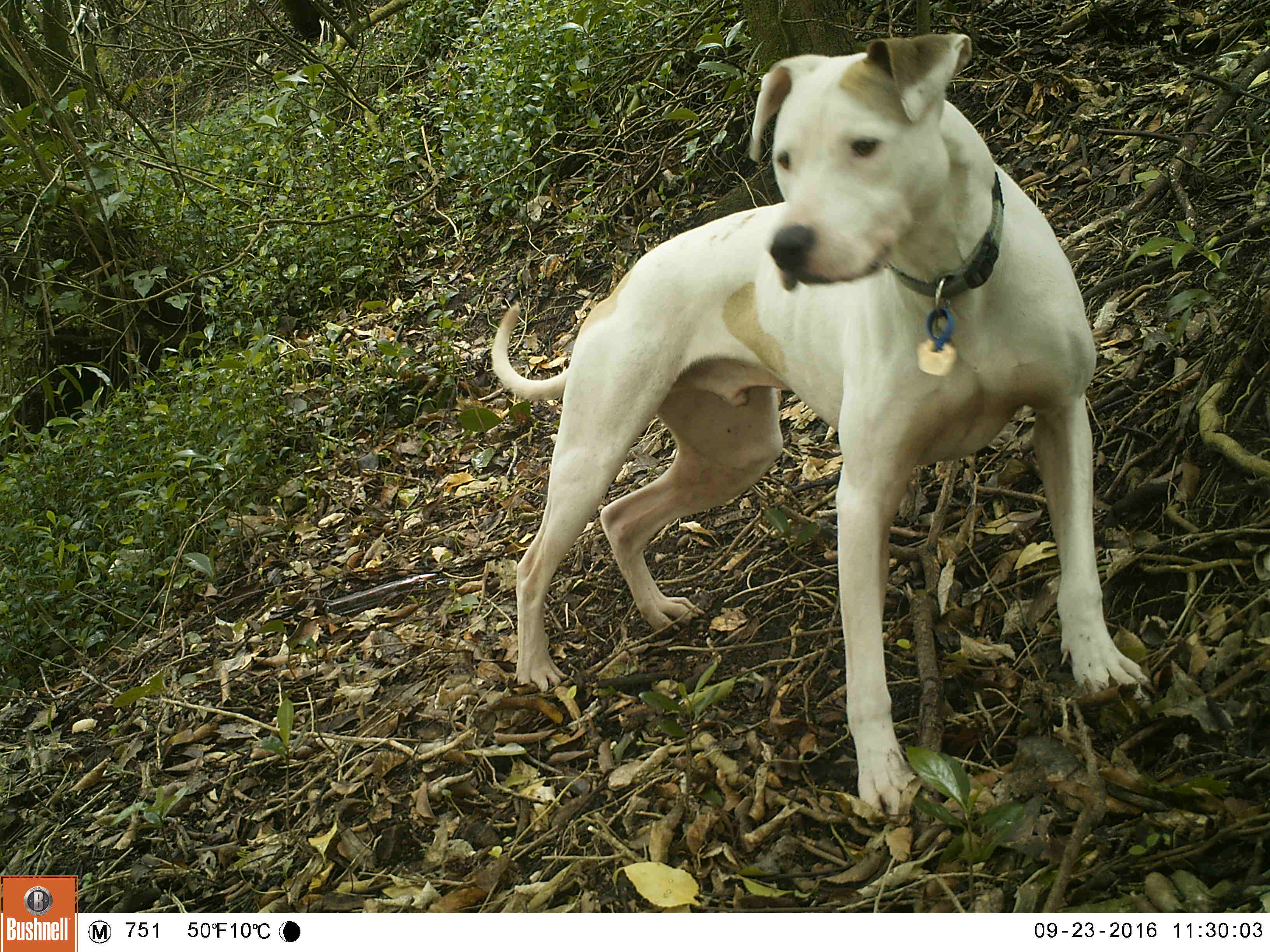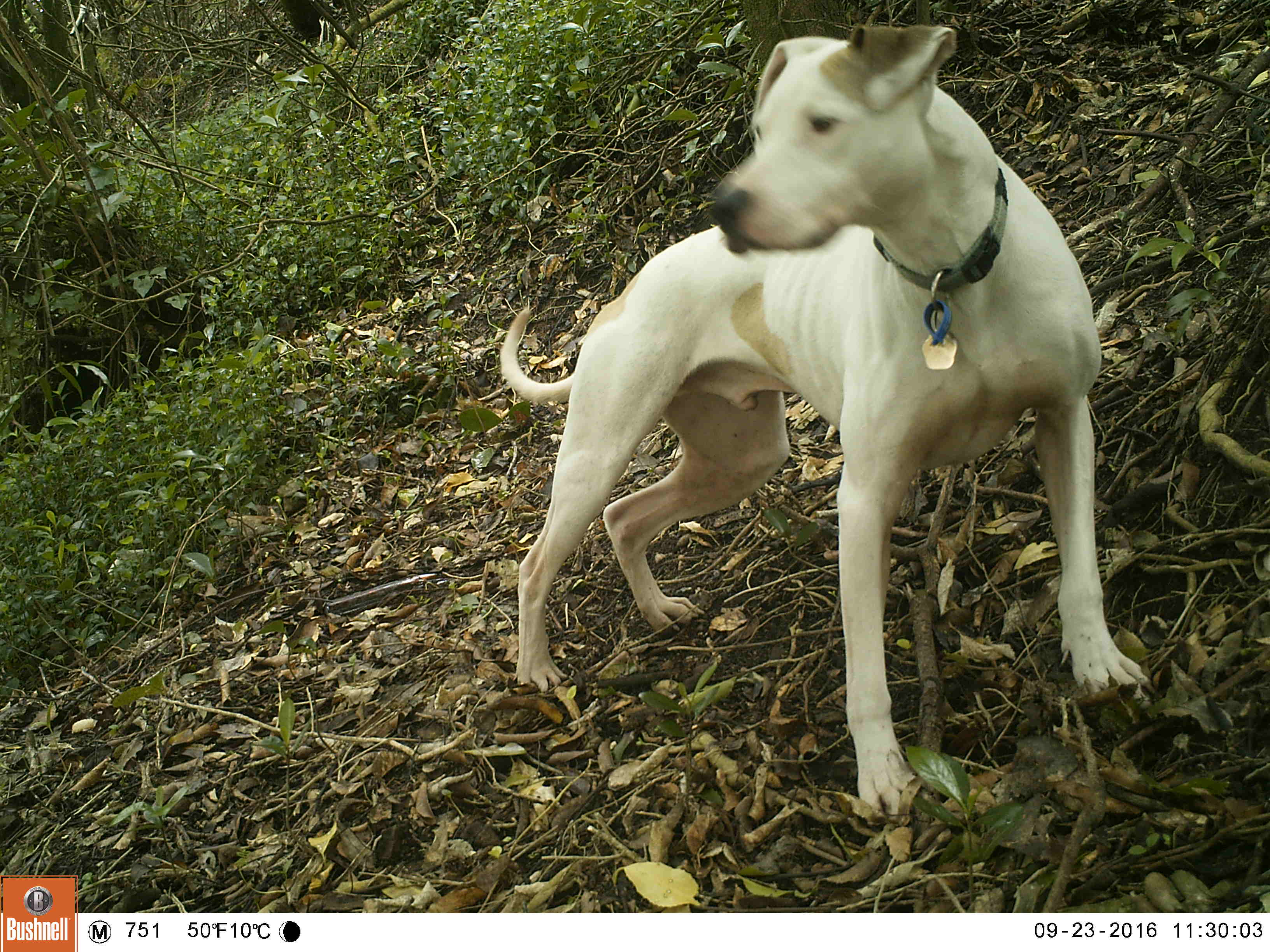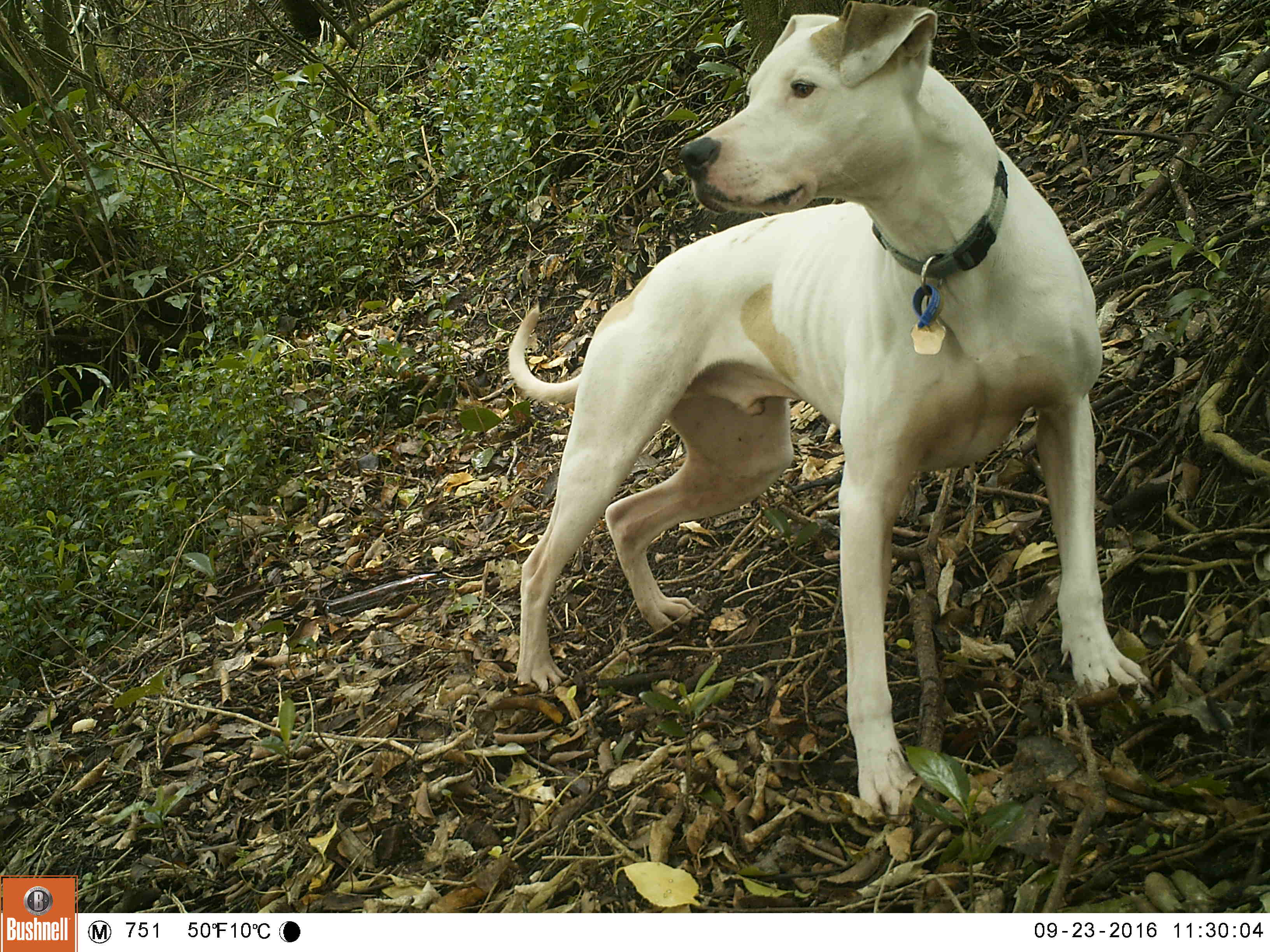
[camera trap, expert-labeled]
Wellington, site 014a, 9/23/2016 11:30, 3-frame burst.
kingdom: Animalia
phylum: Chordata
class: Mammalia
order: Carnivora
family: Canidae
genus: Canis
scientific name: Canis familiaris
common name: dog